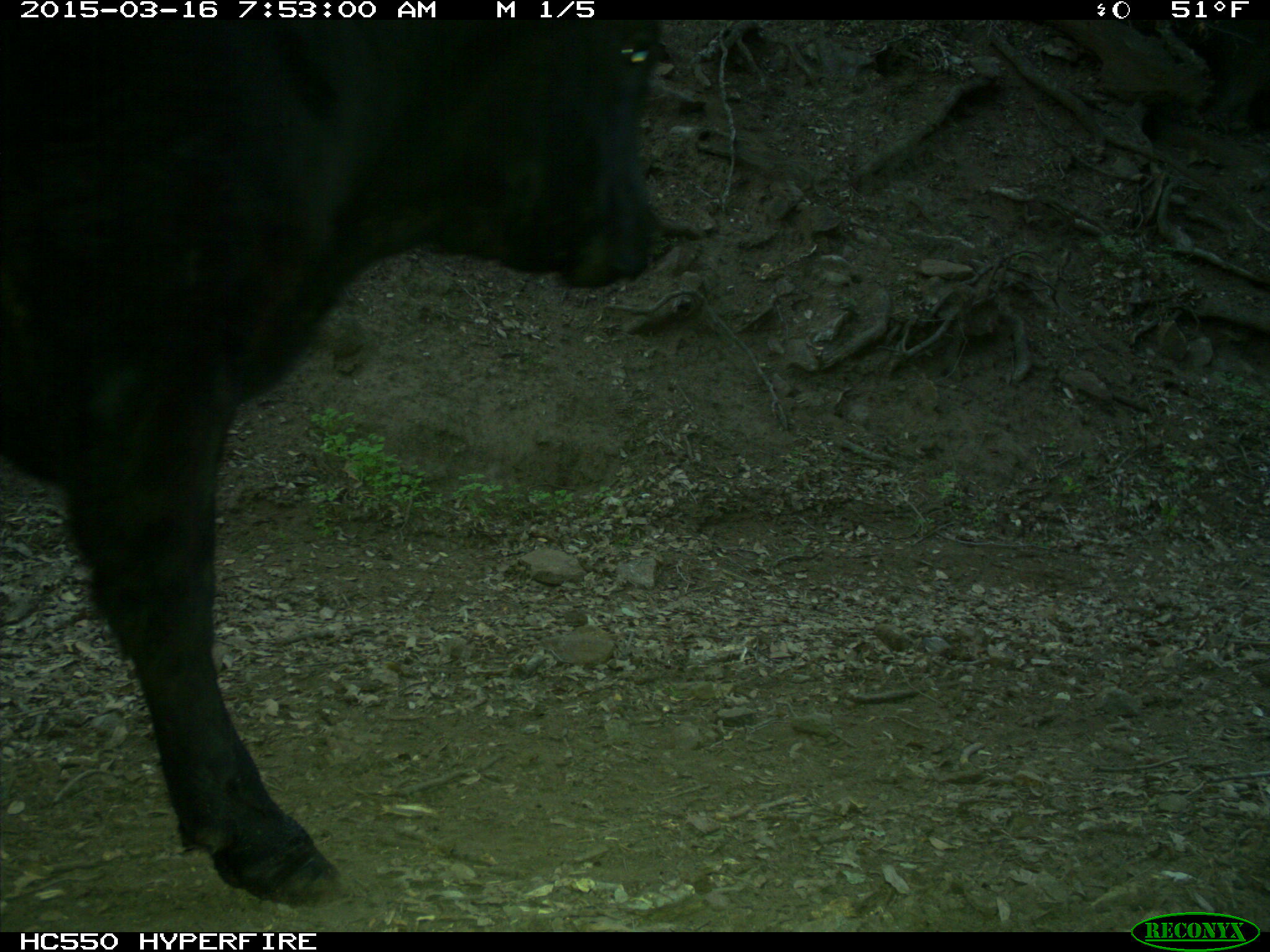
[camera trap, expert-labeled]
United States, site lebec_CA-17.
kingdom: Animalia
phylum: Chordata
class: Mammalia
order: Artiodactyla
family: Bovidae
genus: Bos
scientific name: Bos taurus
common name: domestic cow